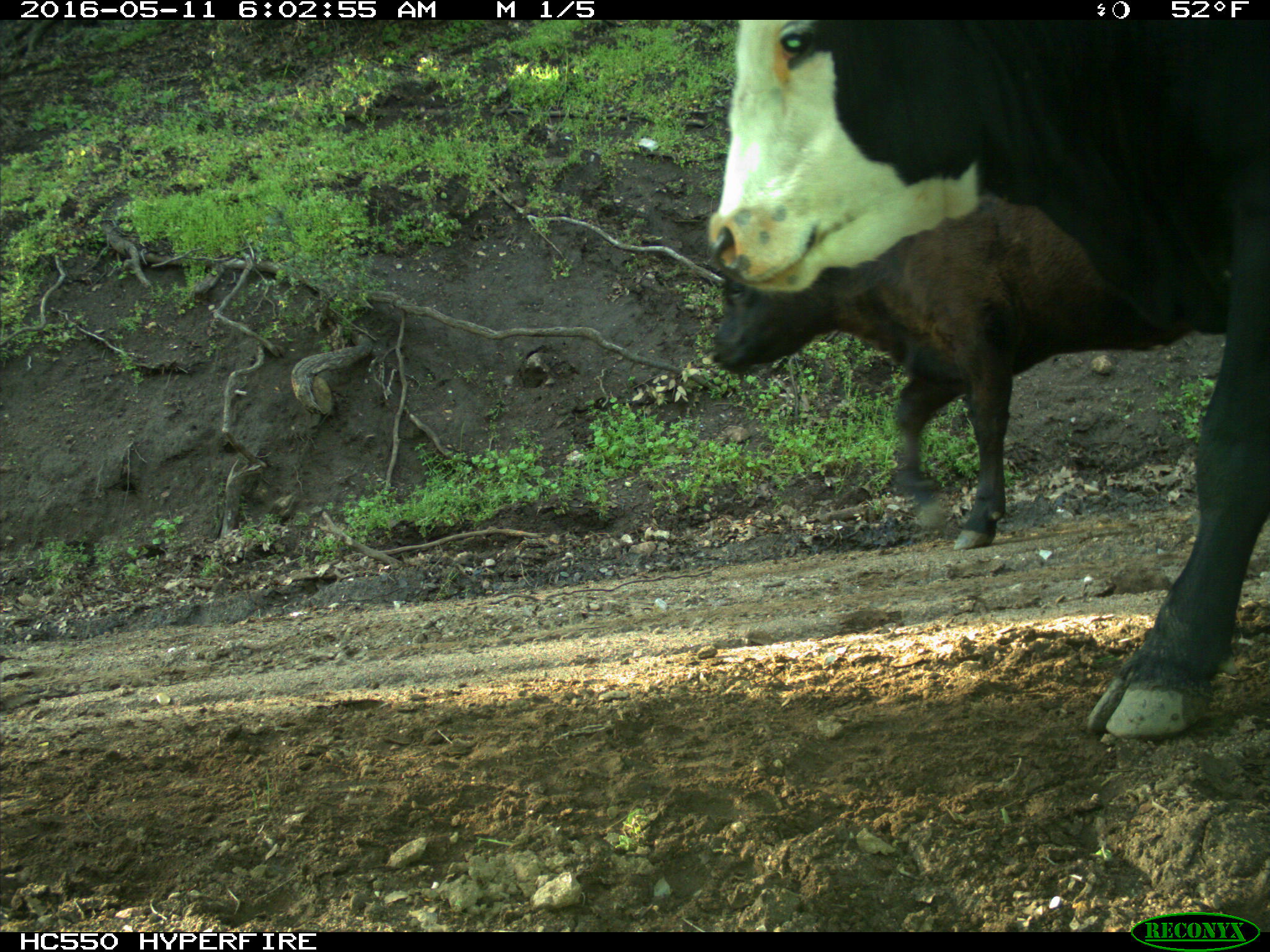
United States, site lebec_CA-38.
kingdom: Animalia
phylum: Chordata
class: Mammalia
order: Artiodactyla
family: Bovidae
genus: Bos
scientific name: Bos taurus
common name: domestic cow